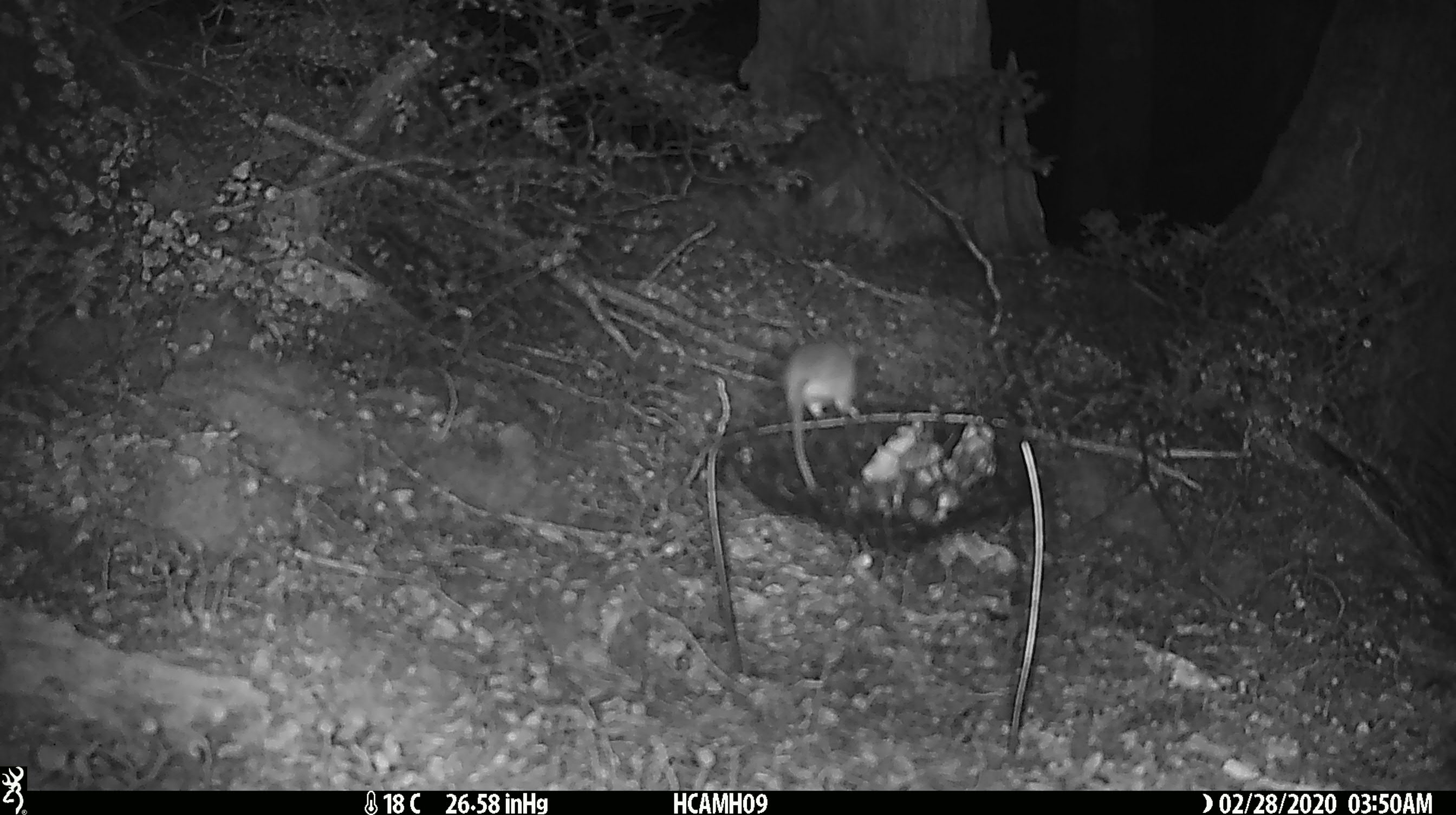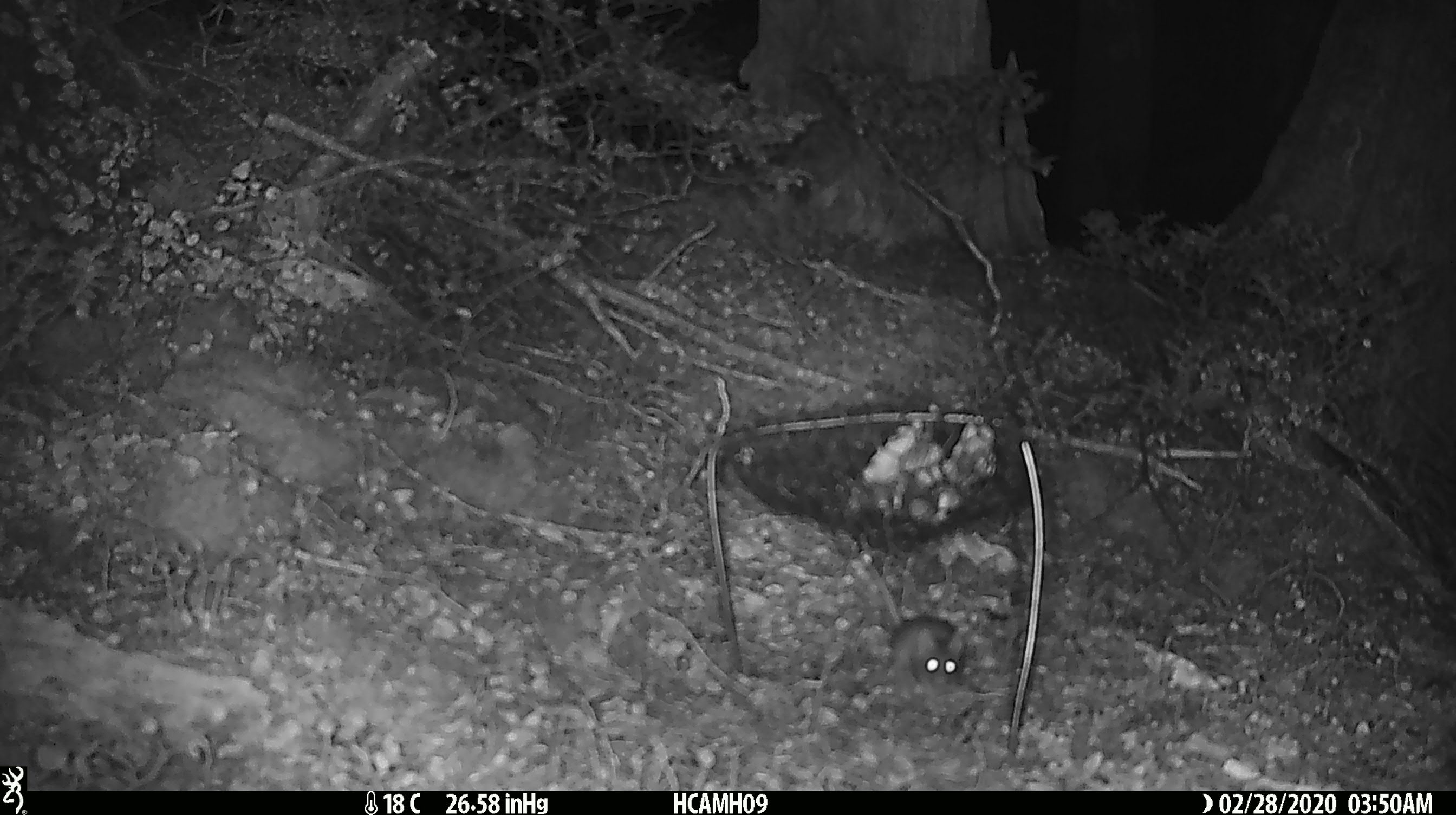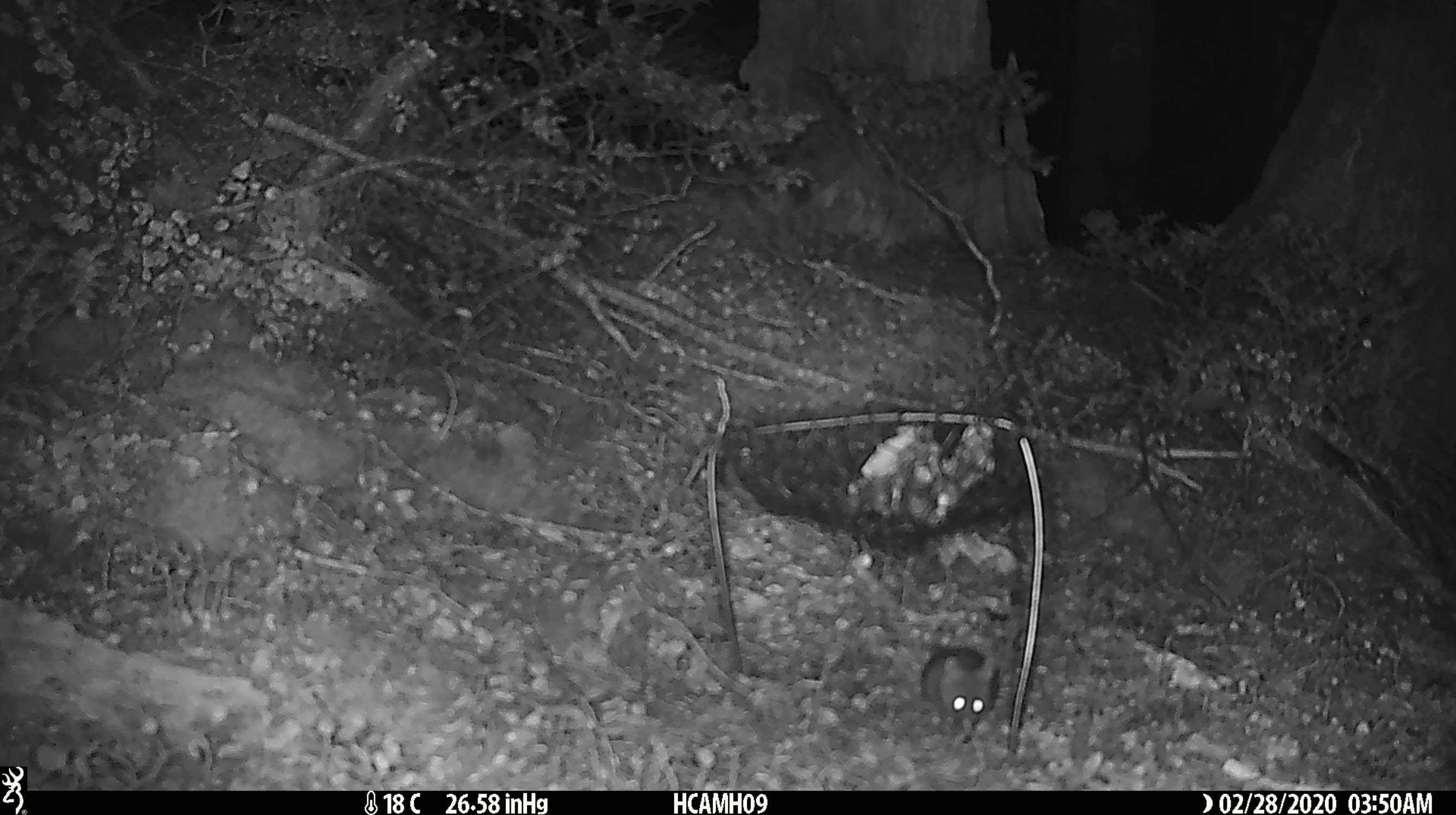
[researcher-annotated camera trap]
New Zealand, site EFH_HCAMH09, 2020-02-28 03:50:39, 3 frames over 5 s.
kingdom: Animalia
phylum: Chordata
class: Mammalia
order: Rodentia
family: Muridae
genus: Mus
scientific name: Mus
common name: mouse